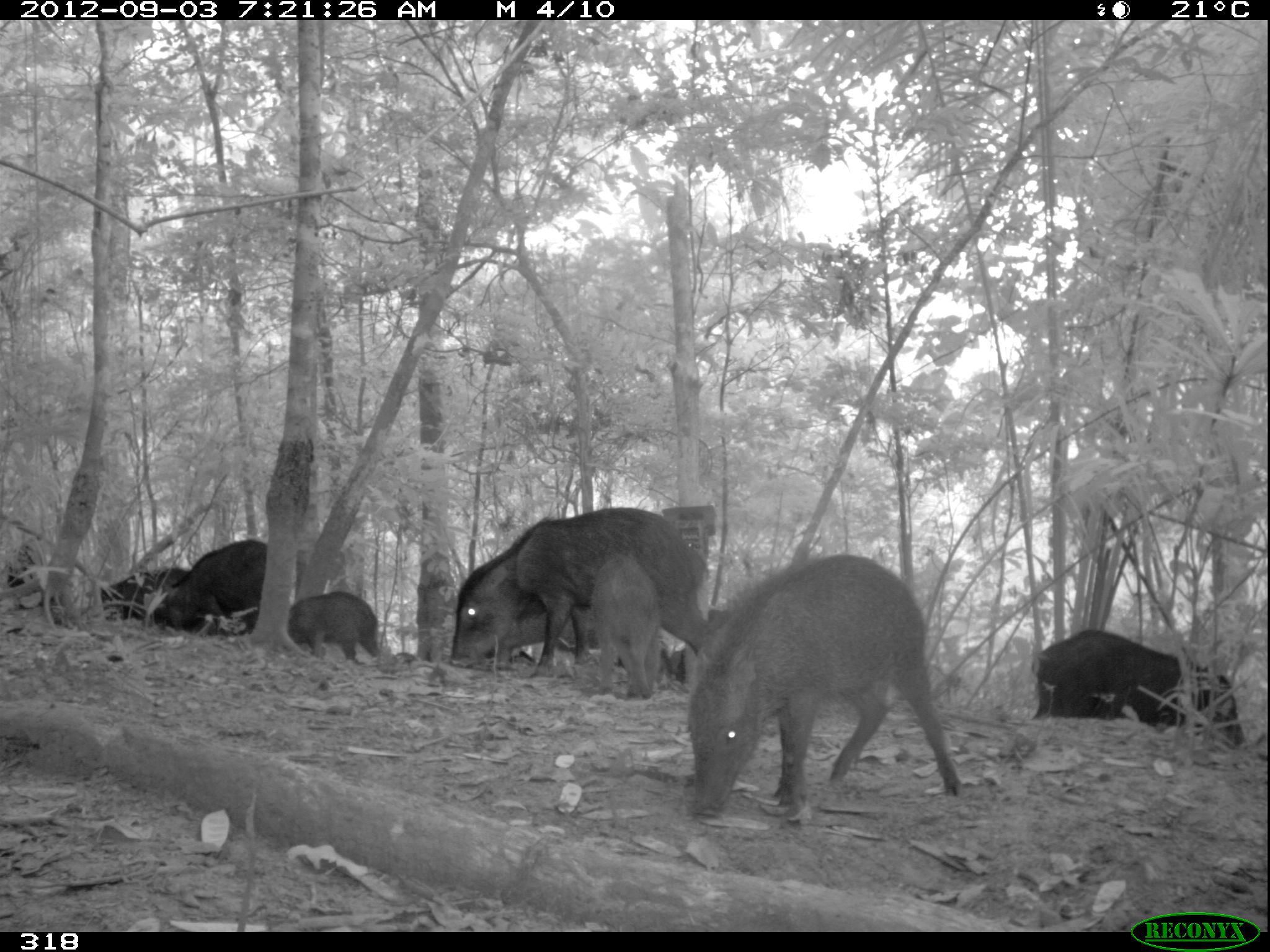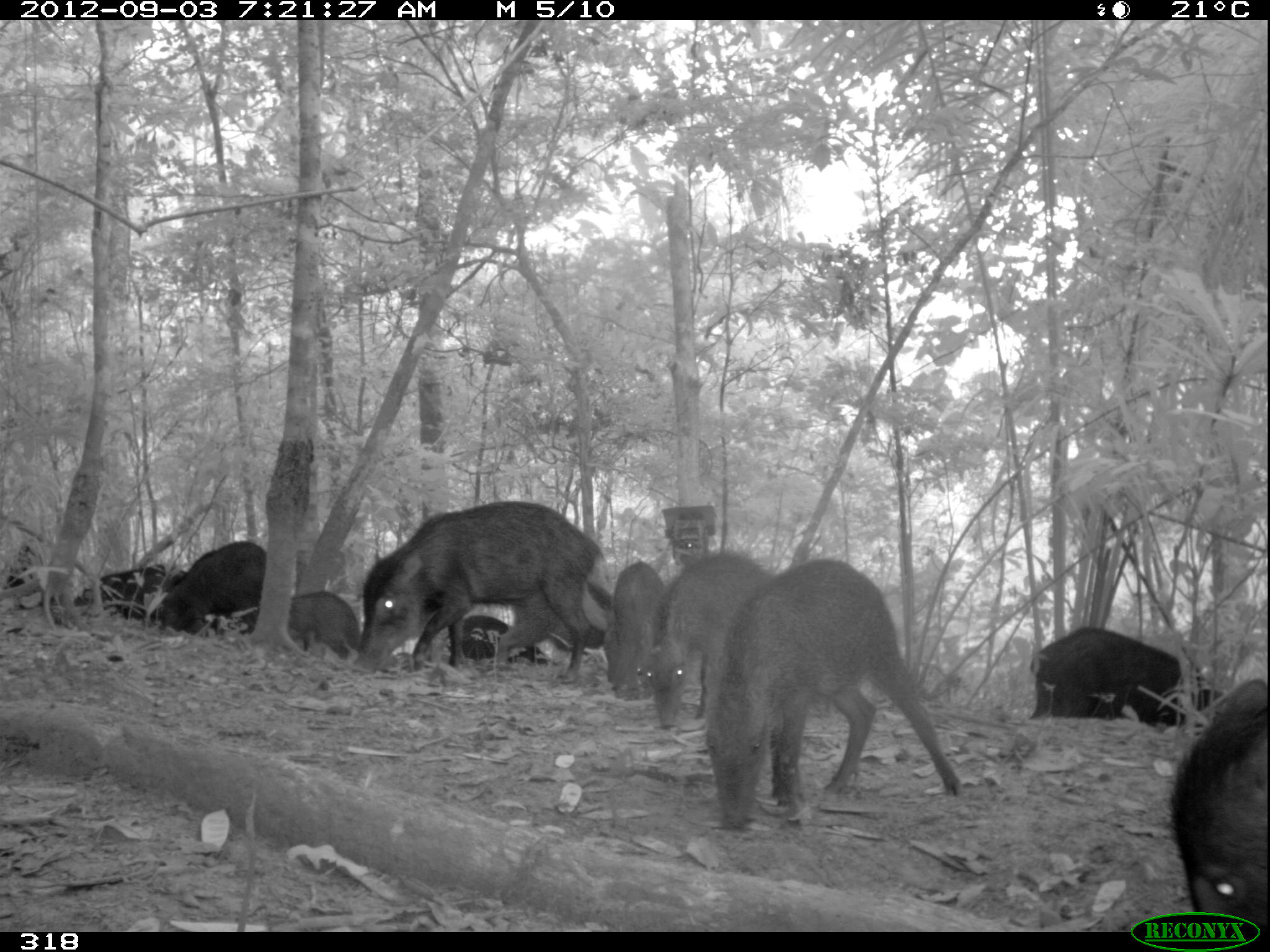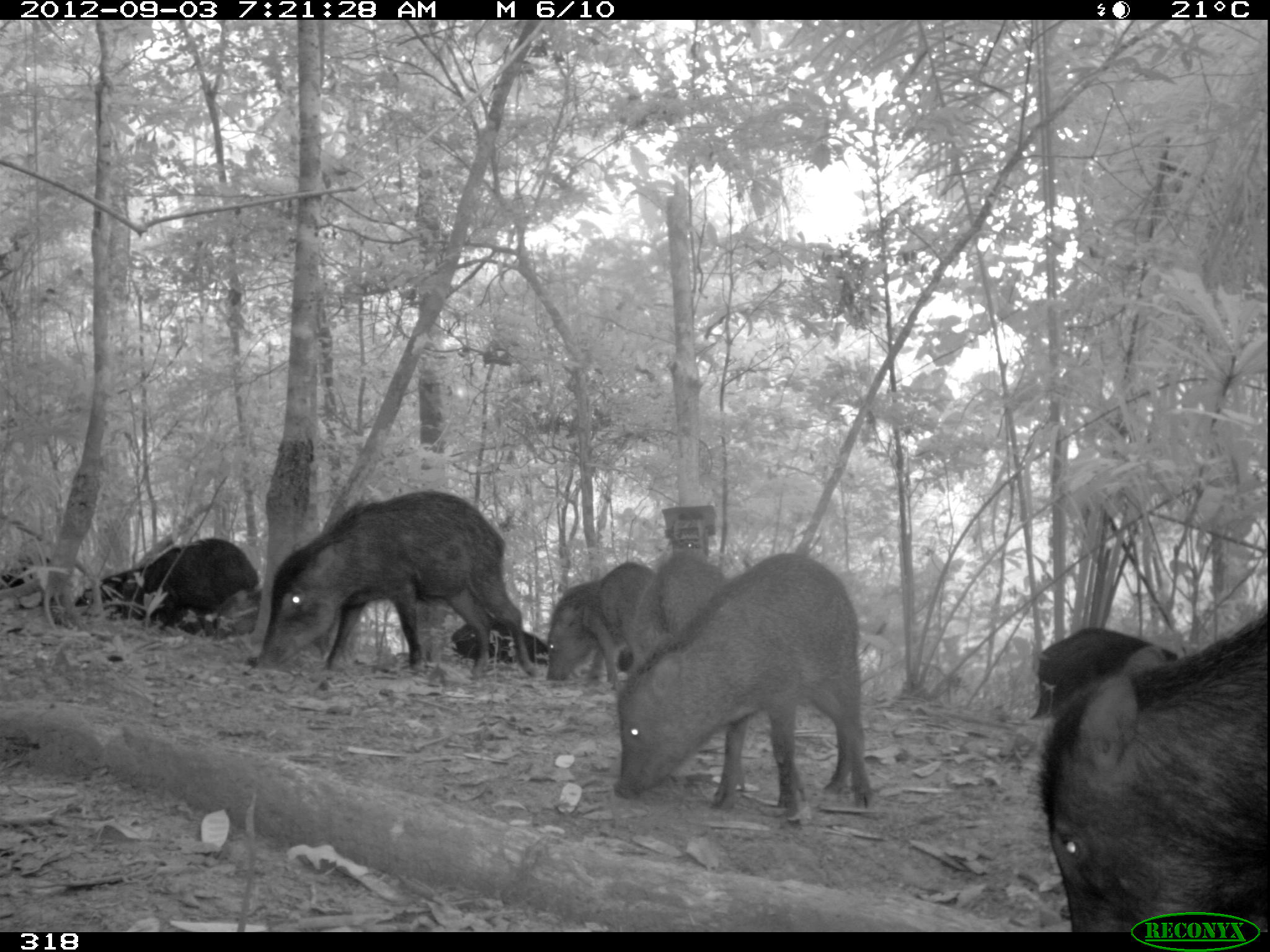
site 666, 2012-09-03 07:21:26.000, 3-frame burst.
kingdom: Animalia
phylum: Chordata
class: Mammalia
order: Artiodactyla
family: Tayassuidae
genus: Tayassu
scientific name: Tayassu pecari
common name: white-lipped peccary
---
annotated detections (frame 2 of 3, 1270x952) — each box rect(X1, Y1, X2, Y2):
tayassu pecari: rect(703, 558, 964, 827); rect(352, 502, 606, 683); rect(640, 547, 835, 729); rect(1167, 678, 1267, 931); rect(1026, 627, 1223, 736); rect(161, 541, 267, 634); rect(603, 562, 665, 701); rect(71, 566, 188, 637); rect(512, 575, 611, 656); rect(442, 614, 558, 665); rect(288, 592, 360, 660); rect(1157, 685, 1226, 727); rect(2, 544, 45, 608); rect(380, 652, 415, 673)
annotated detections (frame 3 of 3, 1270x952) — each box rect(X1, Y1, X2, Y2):
tayassu pecari: rect(1034, 609, 1264, 932); rect(613, 552, 872, 818); rect(250, 489, 538, 678); rect(614, 553, 729, 677); rect(1028, 627, 1179, 720); rect(122, 538, 258, 636); rect(544, 561, 656, 680); rect(204, 587, 337, 658); rect(74, 567, 157, 622); rect(451, 618, 548, 665); rect(0, 556, 50, 587); rect(617, 650, 650, 673)